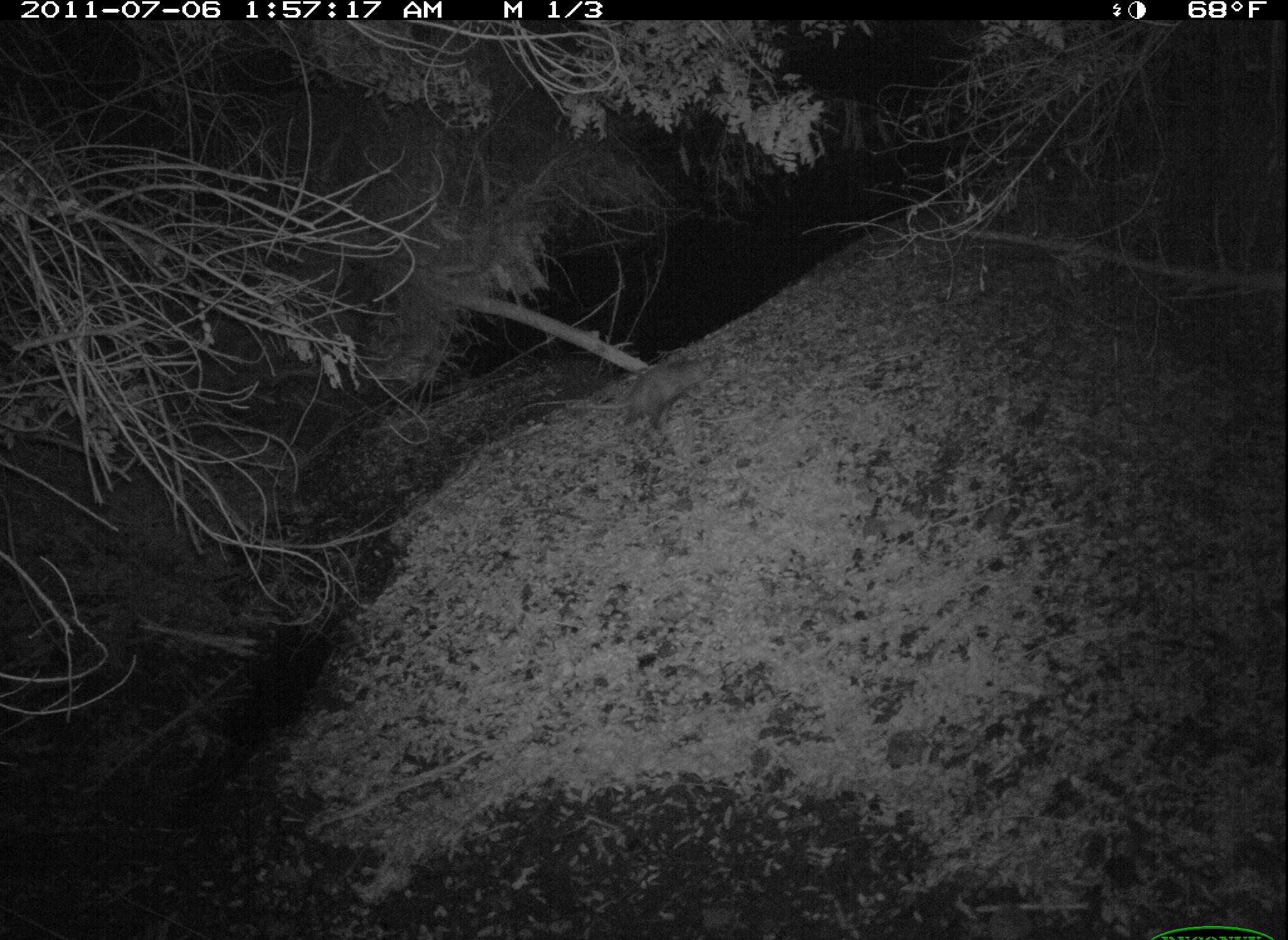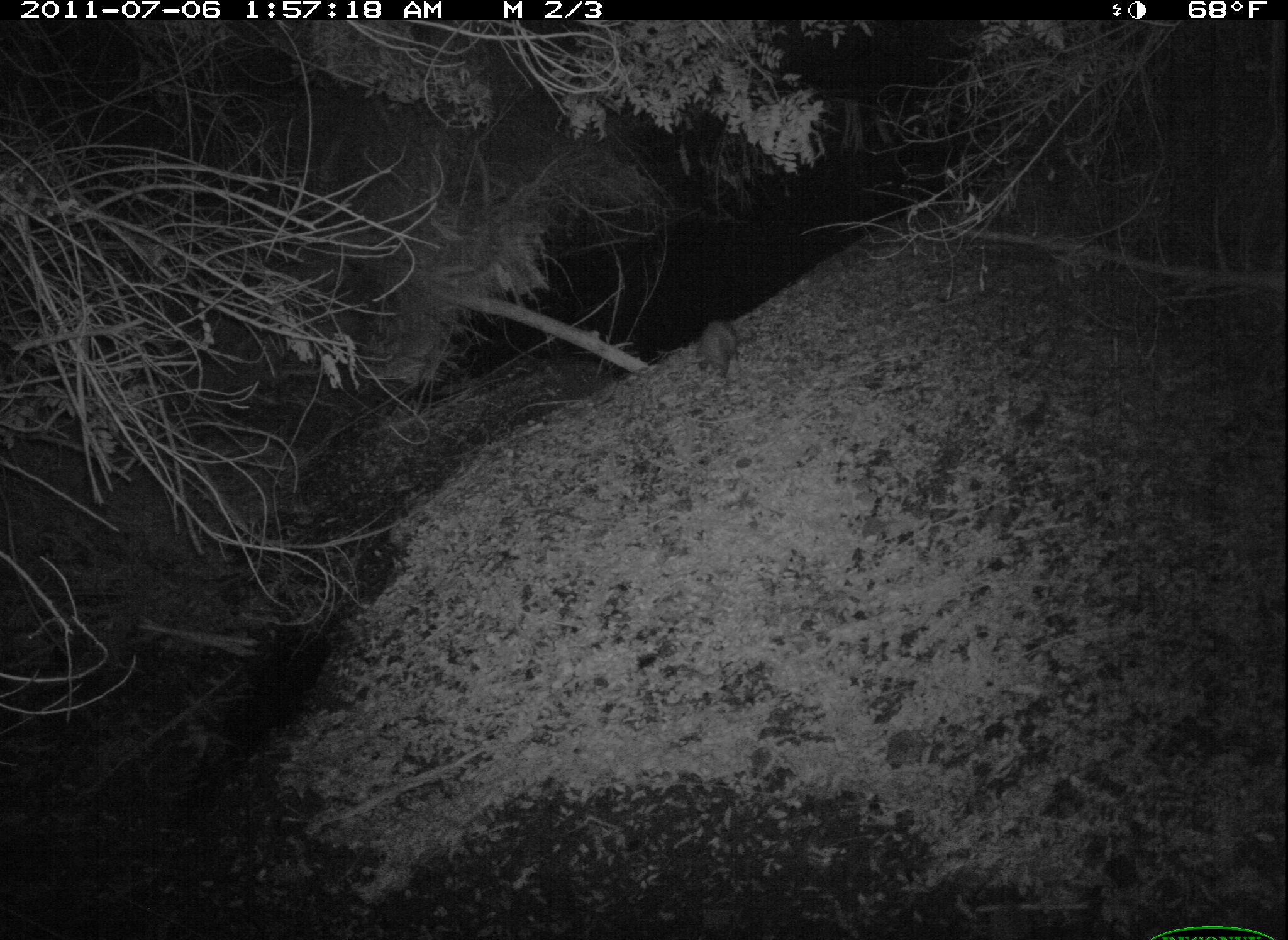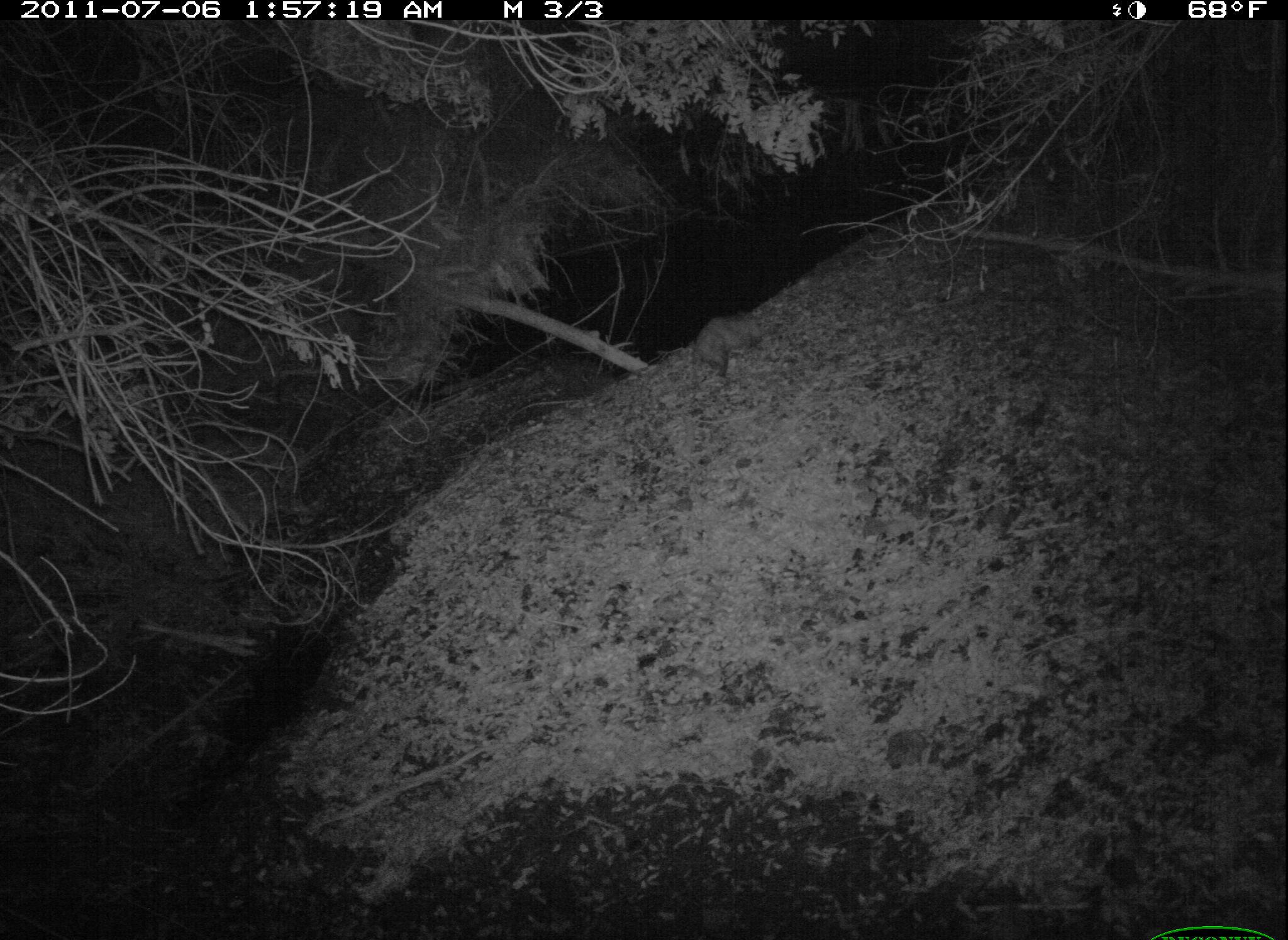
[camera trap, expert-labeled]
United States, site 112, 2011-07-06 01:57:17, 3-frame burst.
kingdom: Animalia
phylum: Chordata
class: Mammalia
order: Didelphimorphia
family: Didelphidae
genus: Didelphis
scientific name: Didelphis virginiana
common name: virginia opossum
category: opossum